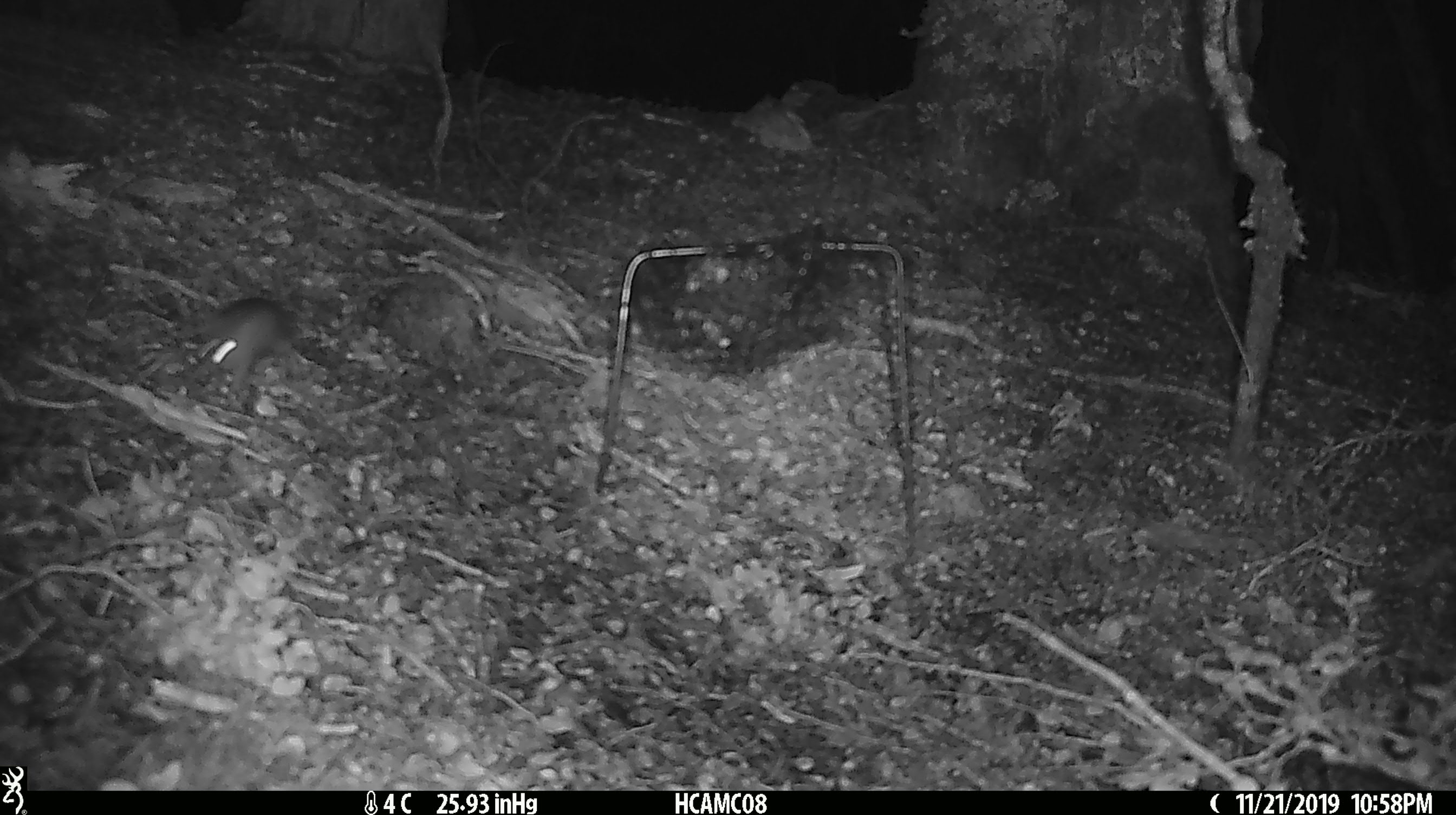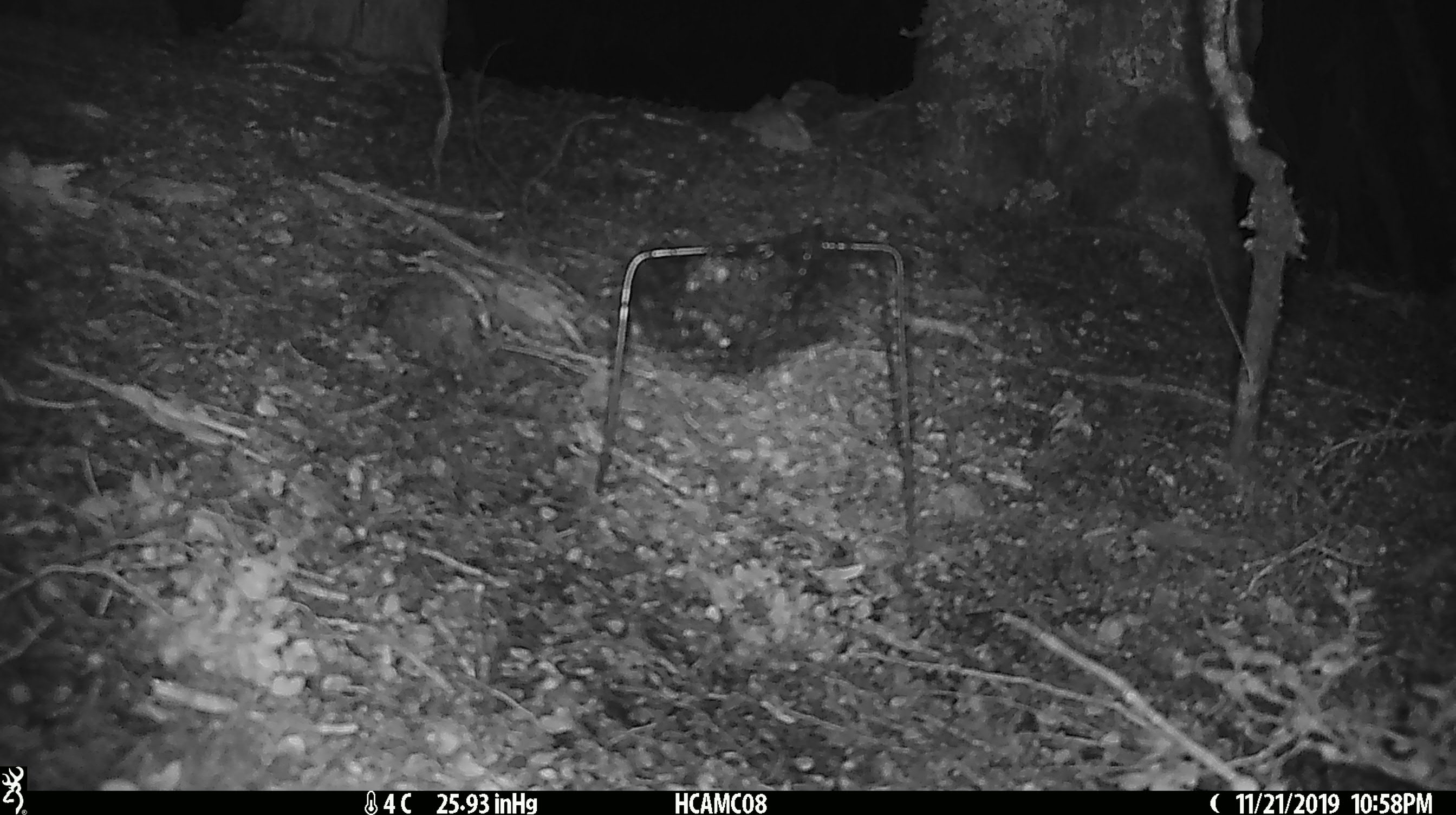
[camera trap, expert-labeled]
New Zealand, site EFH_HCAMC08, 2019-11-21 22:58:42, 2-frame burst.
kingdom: Animalia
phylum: Chordata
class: Mammalia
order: Rodentia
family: Muridae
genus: Mus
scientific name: Mus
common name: mouse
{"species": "mouse (Mus)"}